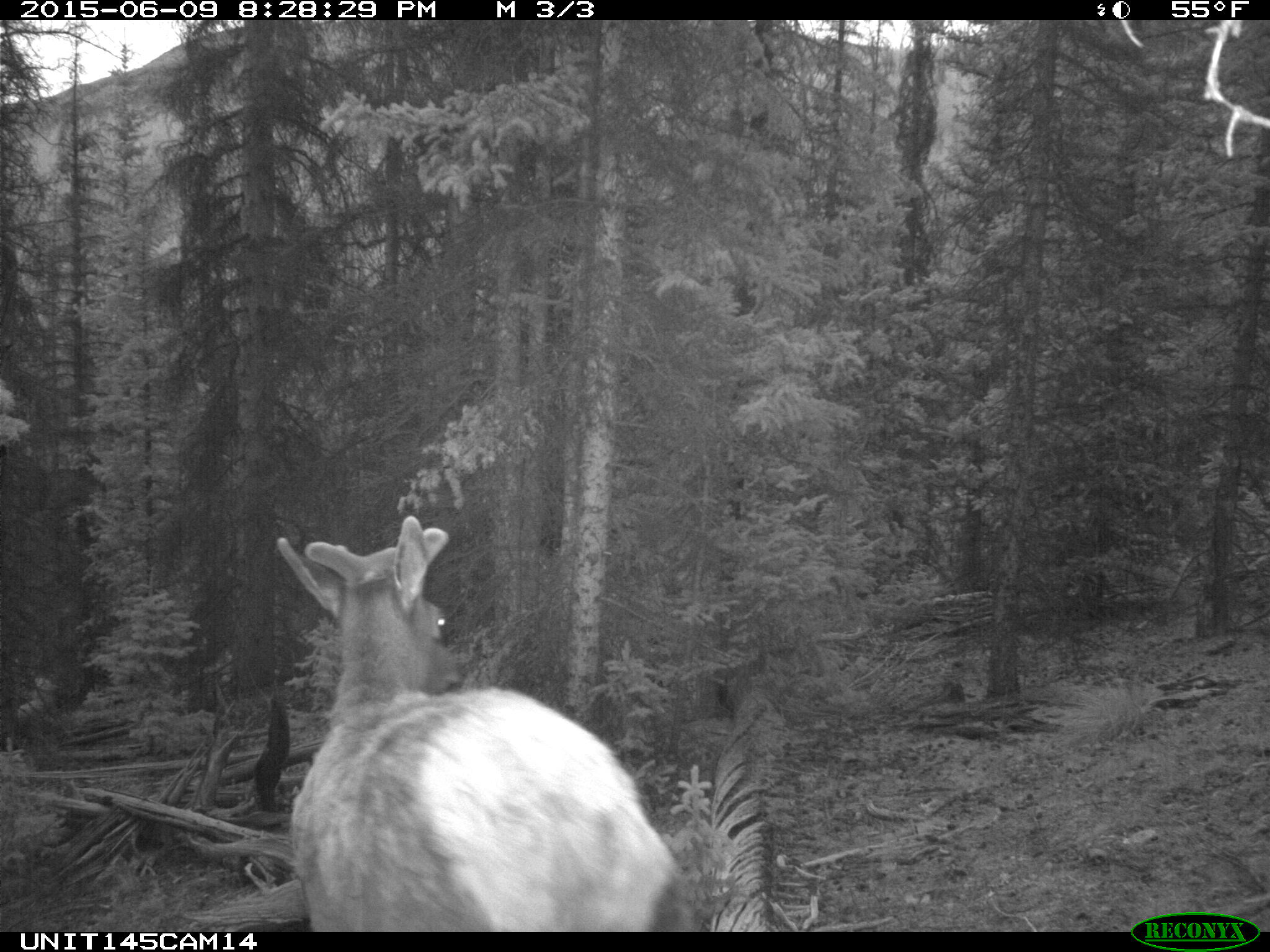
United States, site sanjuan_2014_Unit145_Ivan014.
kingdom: Animalia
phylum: Chordata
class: Mammalia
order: Artiodactyla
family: Cervidae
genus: Cervus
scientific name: Cervus elaphus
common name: red deer